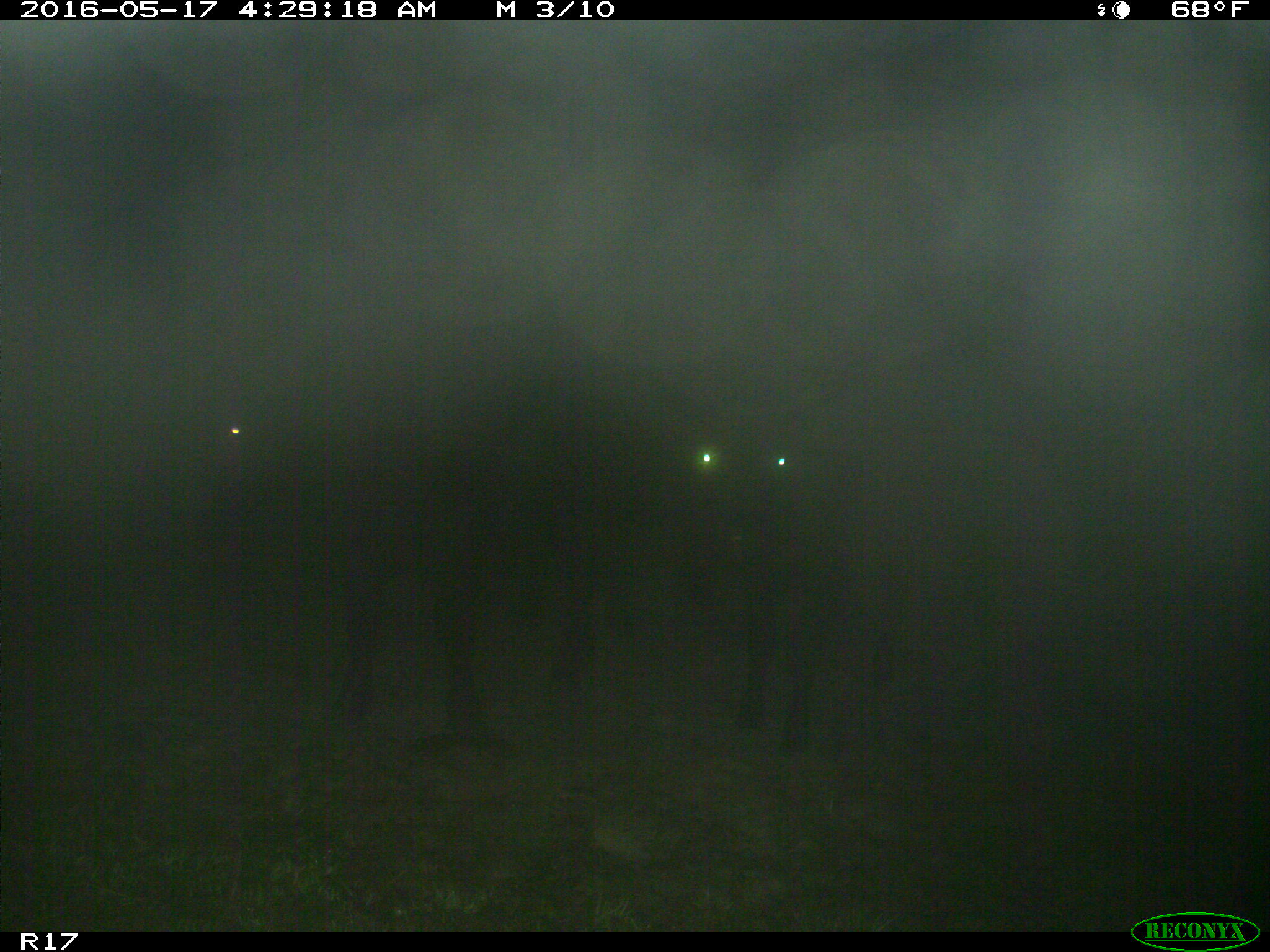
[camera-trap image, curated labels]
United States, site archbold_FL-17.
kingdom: Animalia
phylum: Chordata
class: Mammalia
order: Artiodactyla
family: Bovidae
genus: Bos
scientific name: Bos taurus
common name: domestic cow